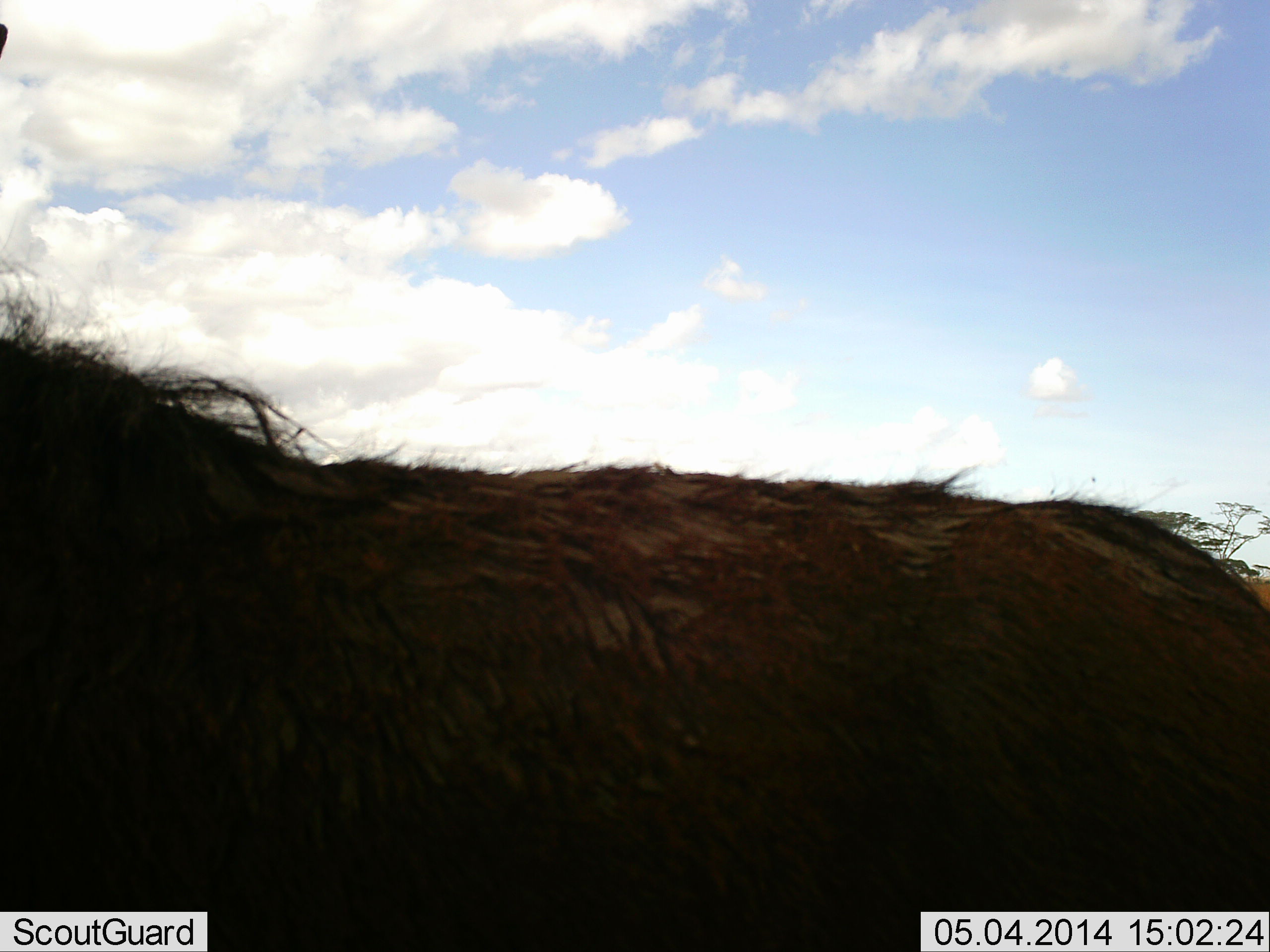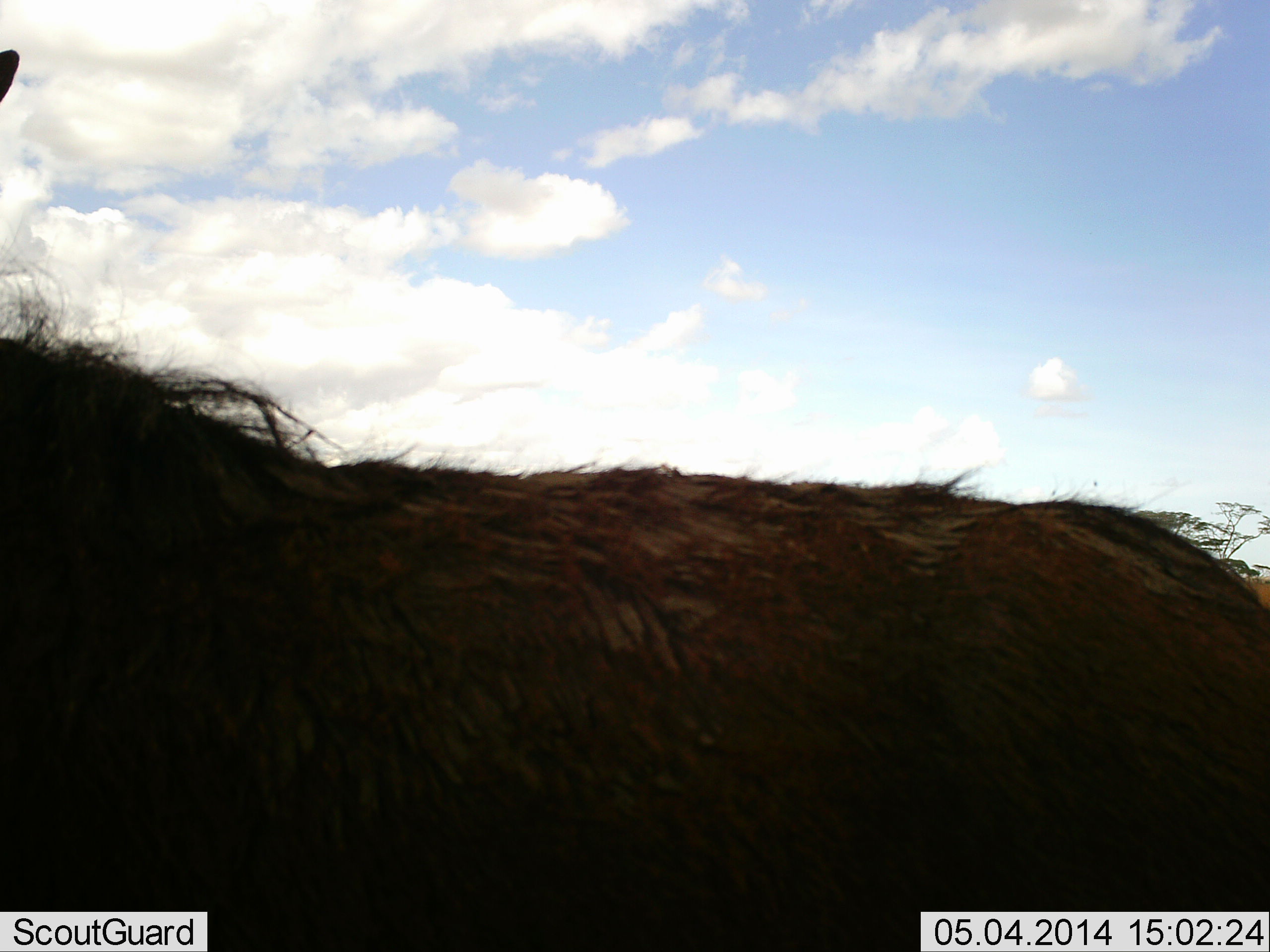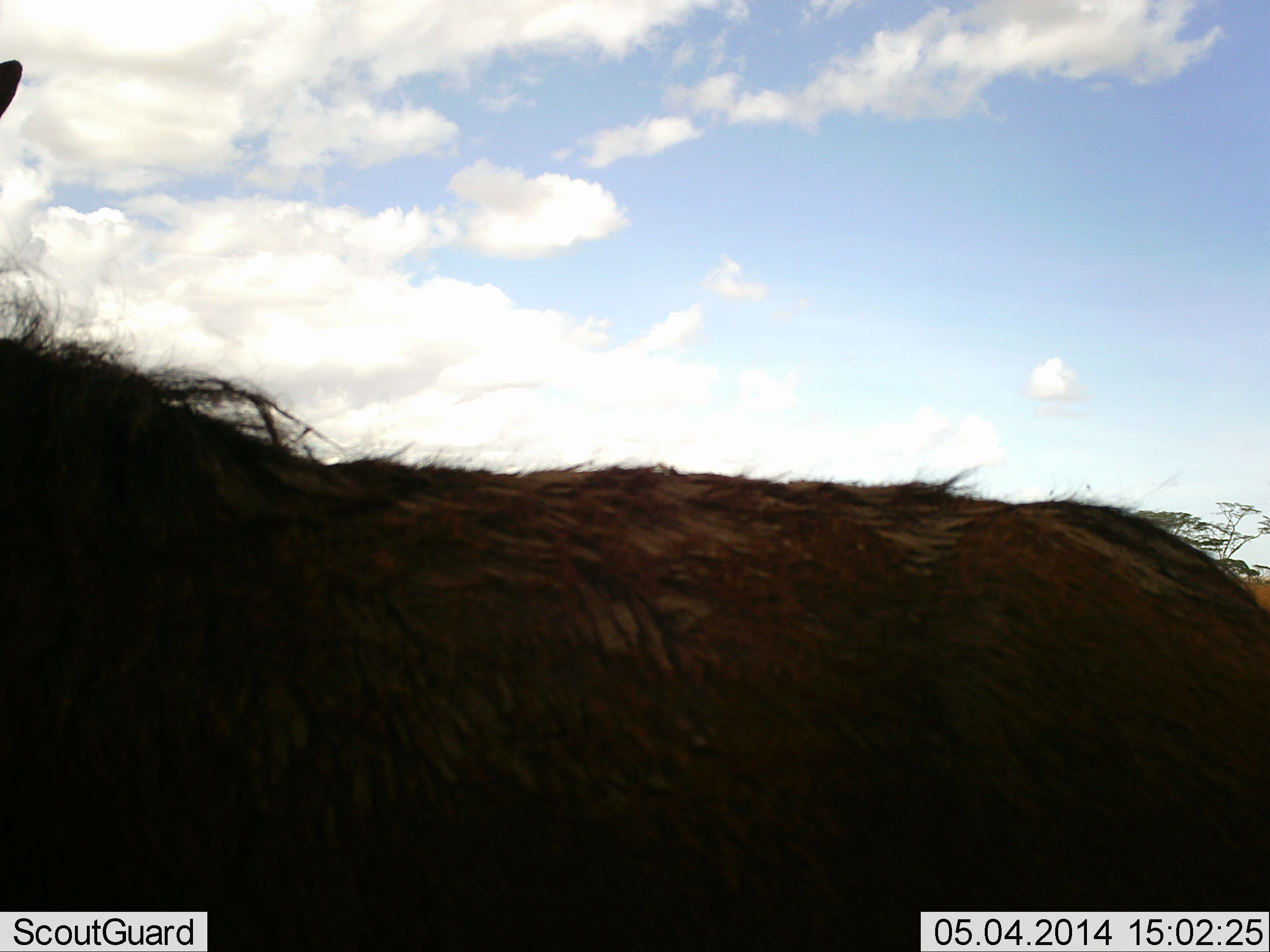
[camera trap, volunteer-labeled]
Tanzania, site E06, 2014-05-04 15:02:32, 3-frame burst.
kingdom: Animalia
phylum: Chordata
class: Mammalia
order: Artiodactyla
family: Bovidae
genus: Connochaetes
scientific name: Connochaetes taurinus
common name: blue wildebeest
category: wildebeest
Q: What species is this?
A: Wildebeest (blue wildebeest) (Connochaetes taurinus).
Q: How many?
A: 1.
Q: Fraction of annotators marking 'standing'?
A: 80%.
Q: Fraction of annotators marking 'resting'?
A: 0%.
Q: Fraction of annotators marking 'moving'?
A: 20%.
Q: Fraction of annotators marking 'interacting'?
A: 0%.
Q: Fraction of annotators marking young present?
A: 10%.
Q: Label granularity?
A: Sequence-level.